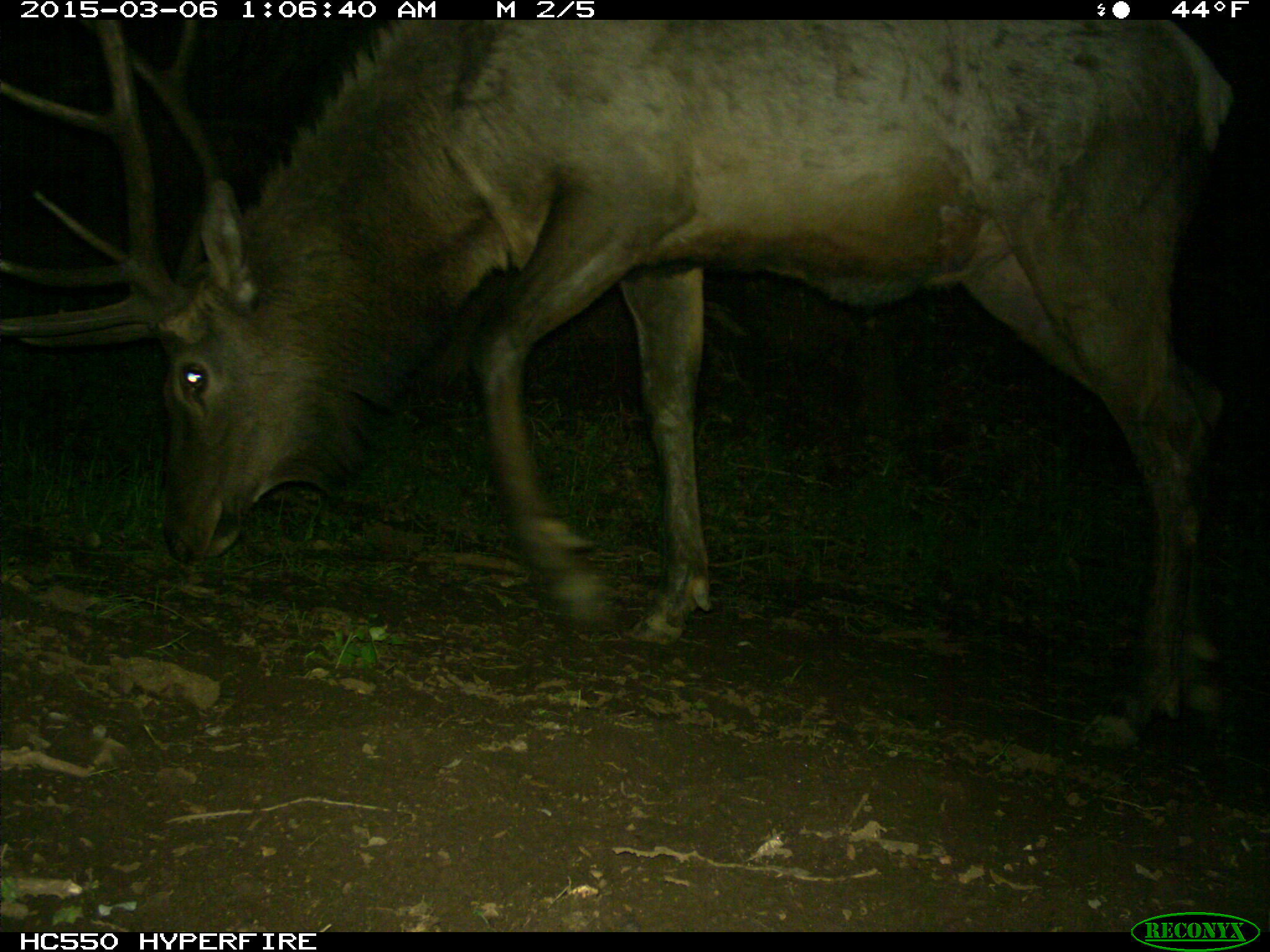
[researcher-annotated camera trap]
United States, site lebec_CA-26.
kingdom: Animalia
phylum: Chordata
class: Mammalia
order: Artiodactyla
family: Cervidae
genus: Cervus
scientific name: Cervus canadensis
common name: elk